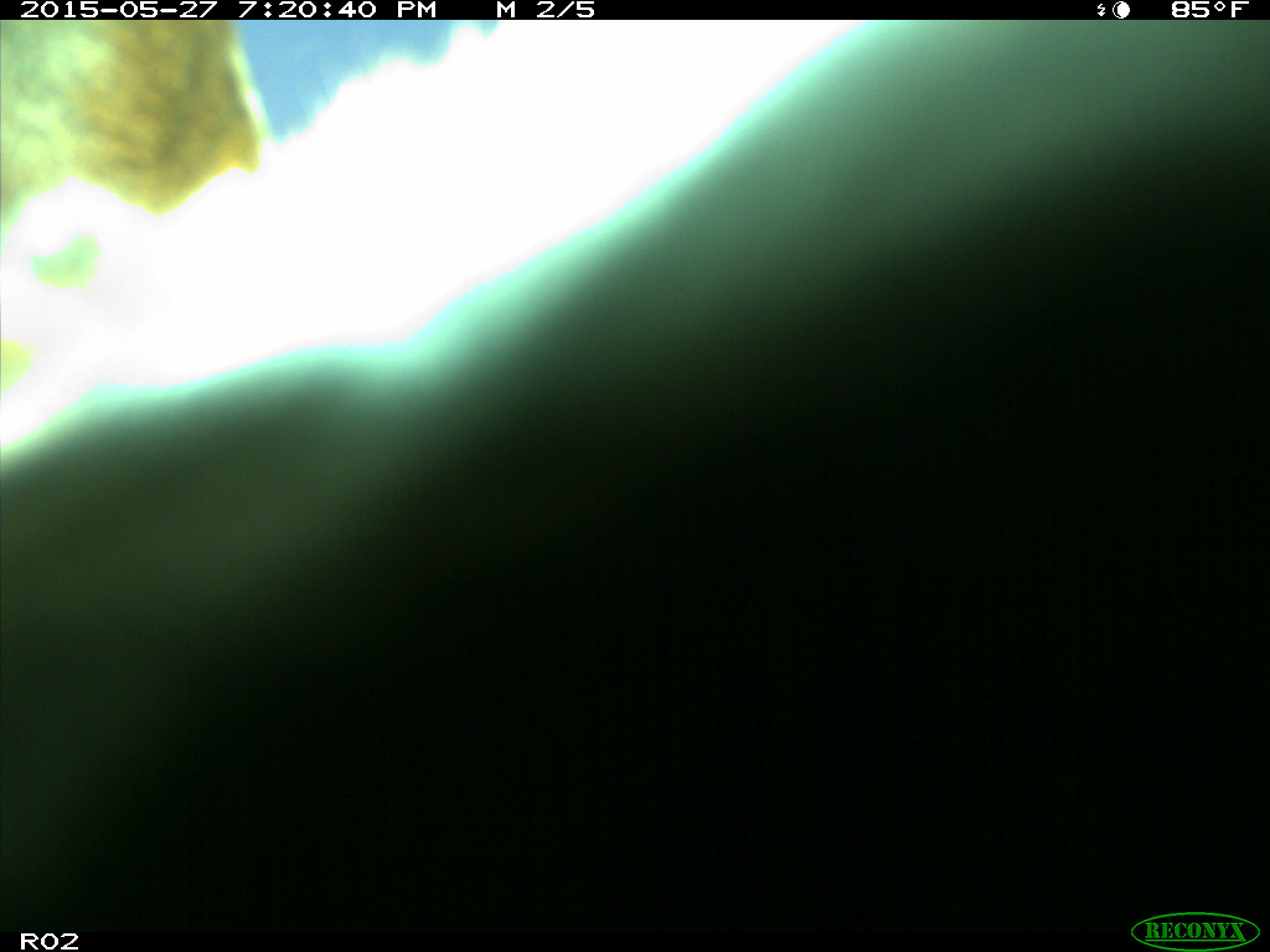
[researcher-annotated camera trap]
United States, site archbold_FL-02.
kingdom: Animalia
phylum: Chordata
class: Mammalia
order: Artiodactyla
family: Bovidae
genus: Bos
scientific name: Bos taurus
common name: domestic cow